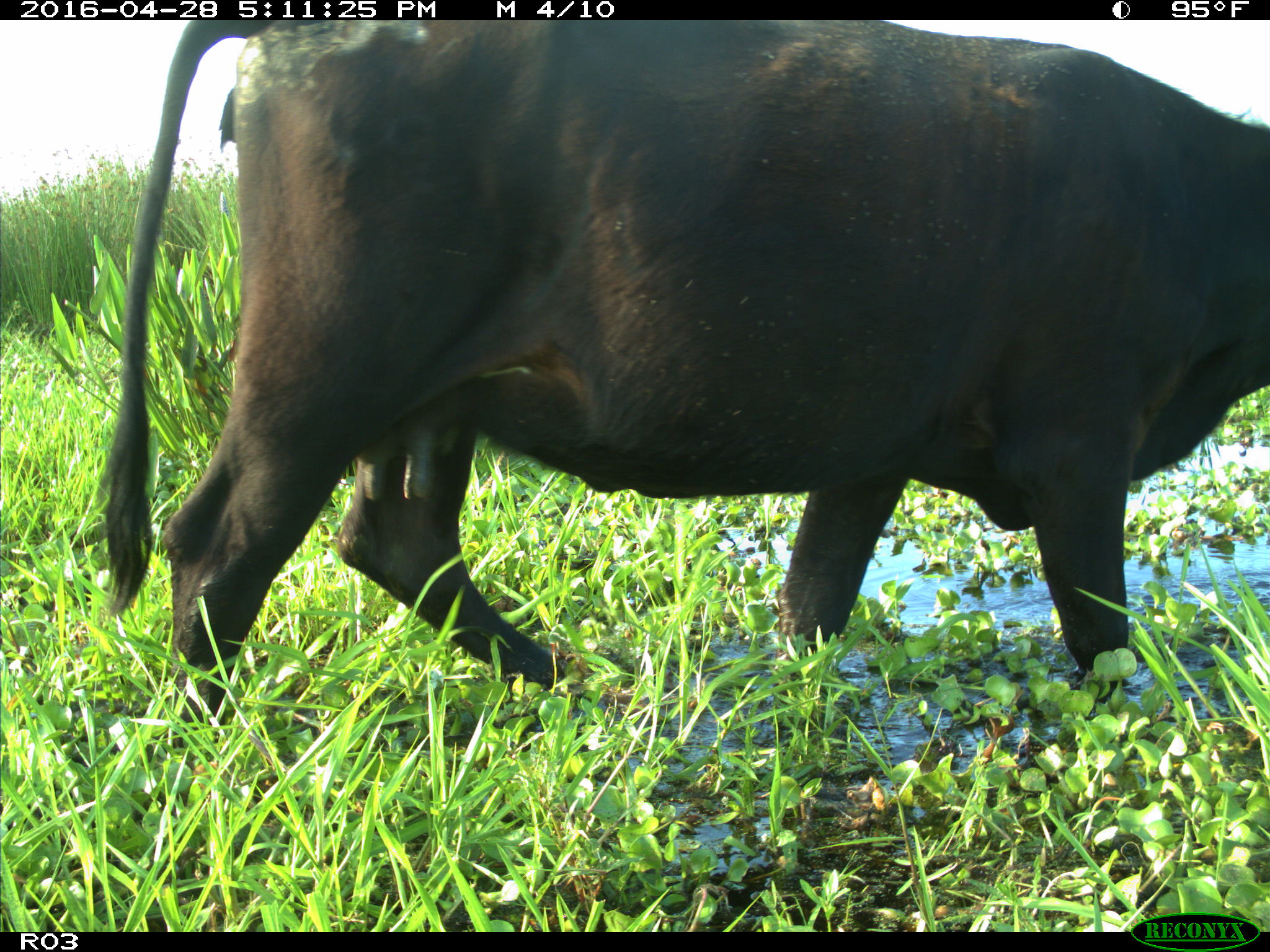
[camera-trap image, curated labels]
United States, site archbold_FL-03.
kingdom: Animalia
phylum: Chordata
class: Mammalia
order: Artiodactyla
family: Bovidae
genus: Bos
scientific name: Bos taurus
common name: domestic cow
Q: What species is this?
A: Bos taurus (domestic cow).